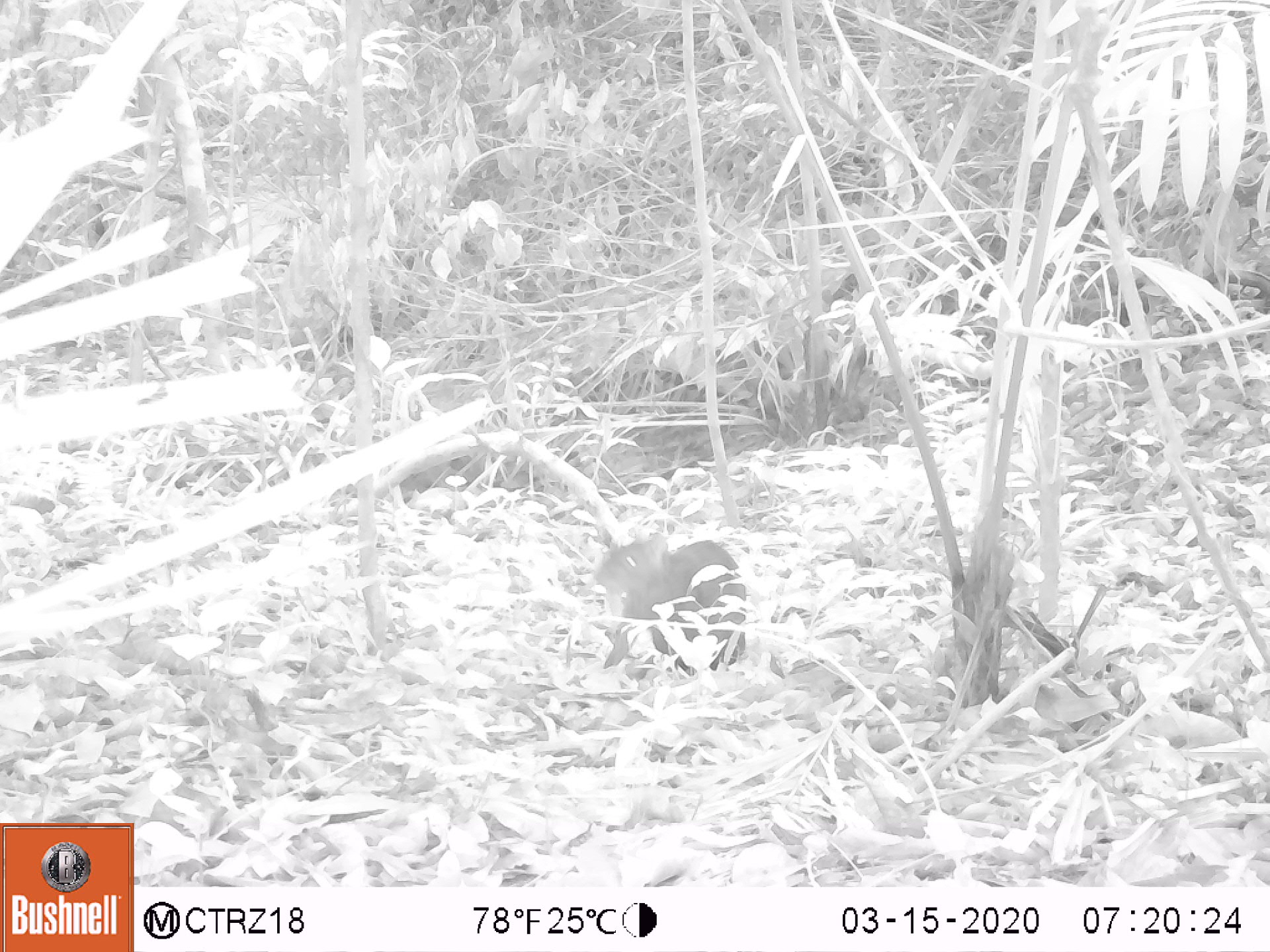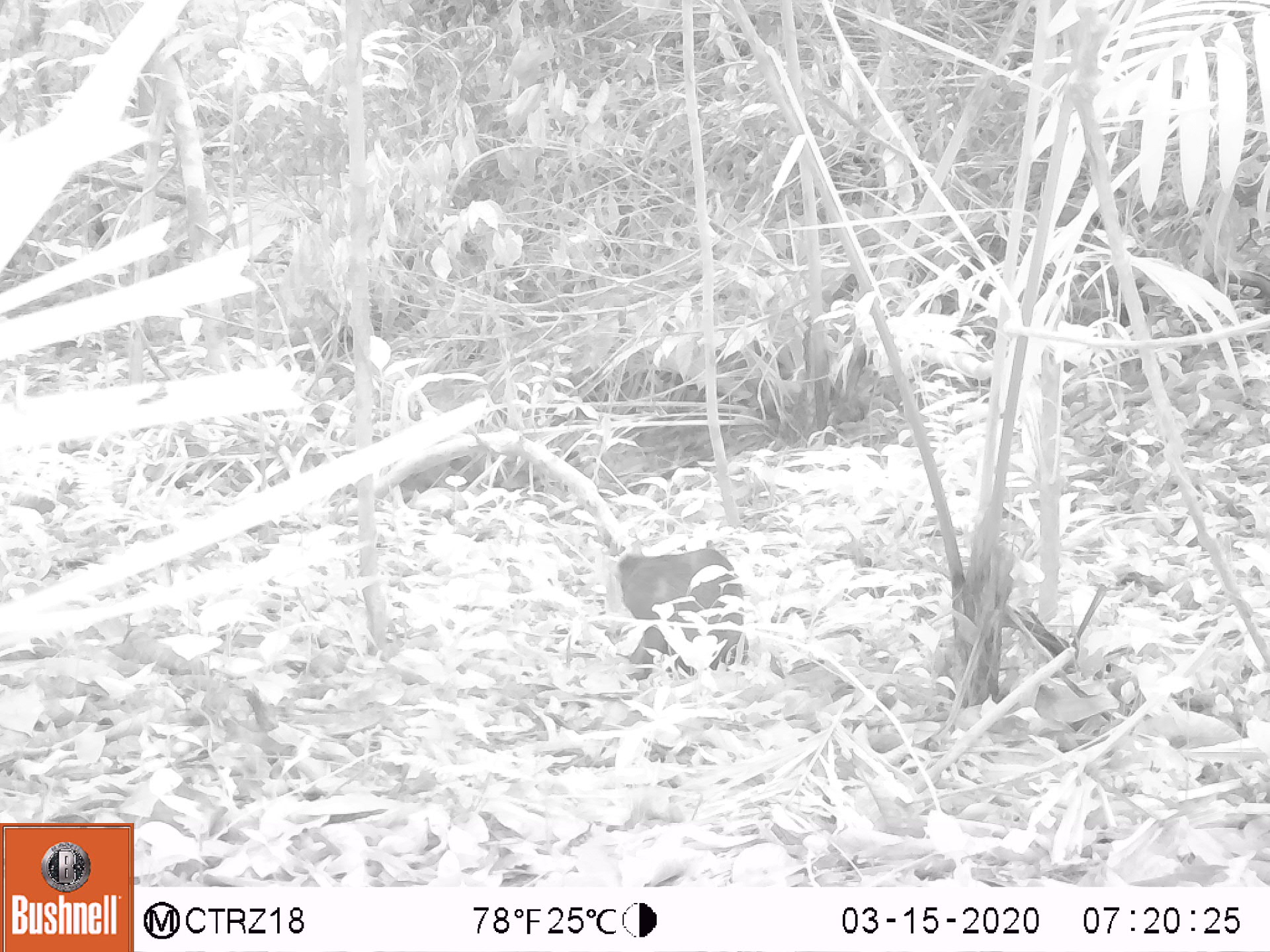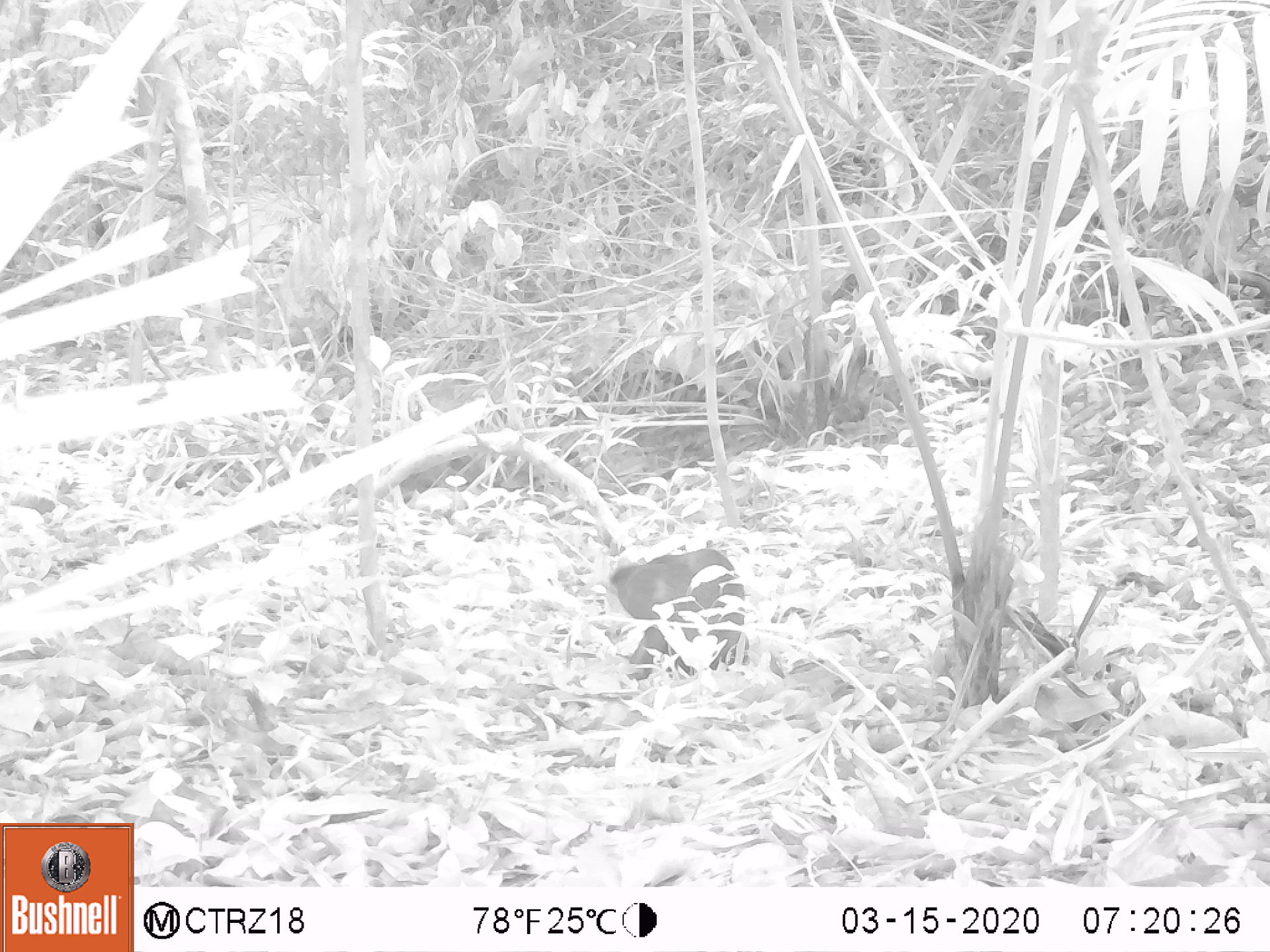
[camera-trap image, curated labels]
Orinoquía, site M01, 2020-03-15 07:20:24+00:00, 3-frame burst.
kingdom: Animalia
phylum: Chordata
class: Mammalia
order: Rodentia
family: Dasyproctidae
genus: Dasyprocta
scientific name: Dasyprocta fuliginosa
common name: black agouti